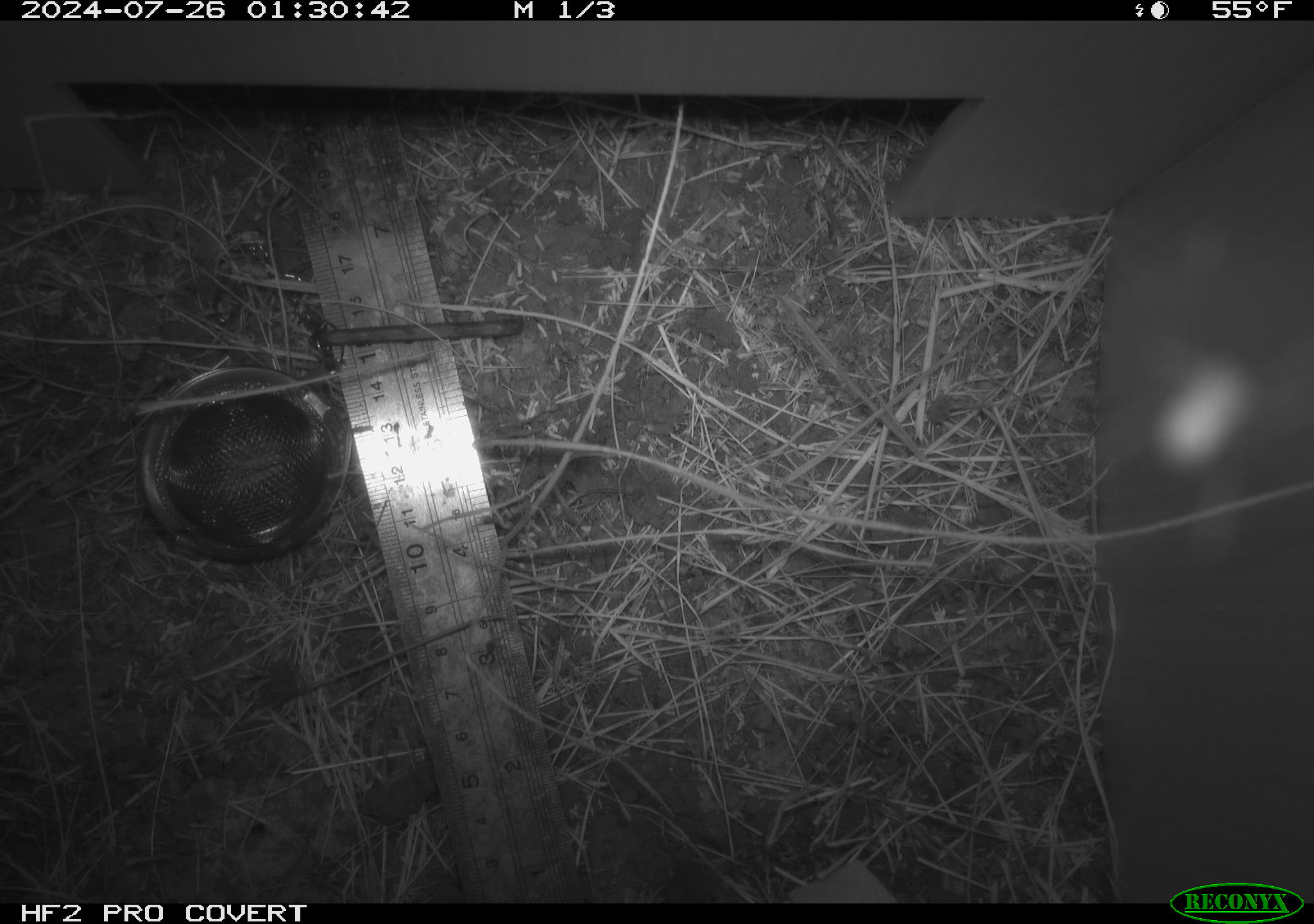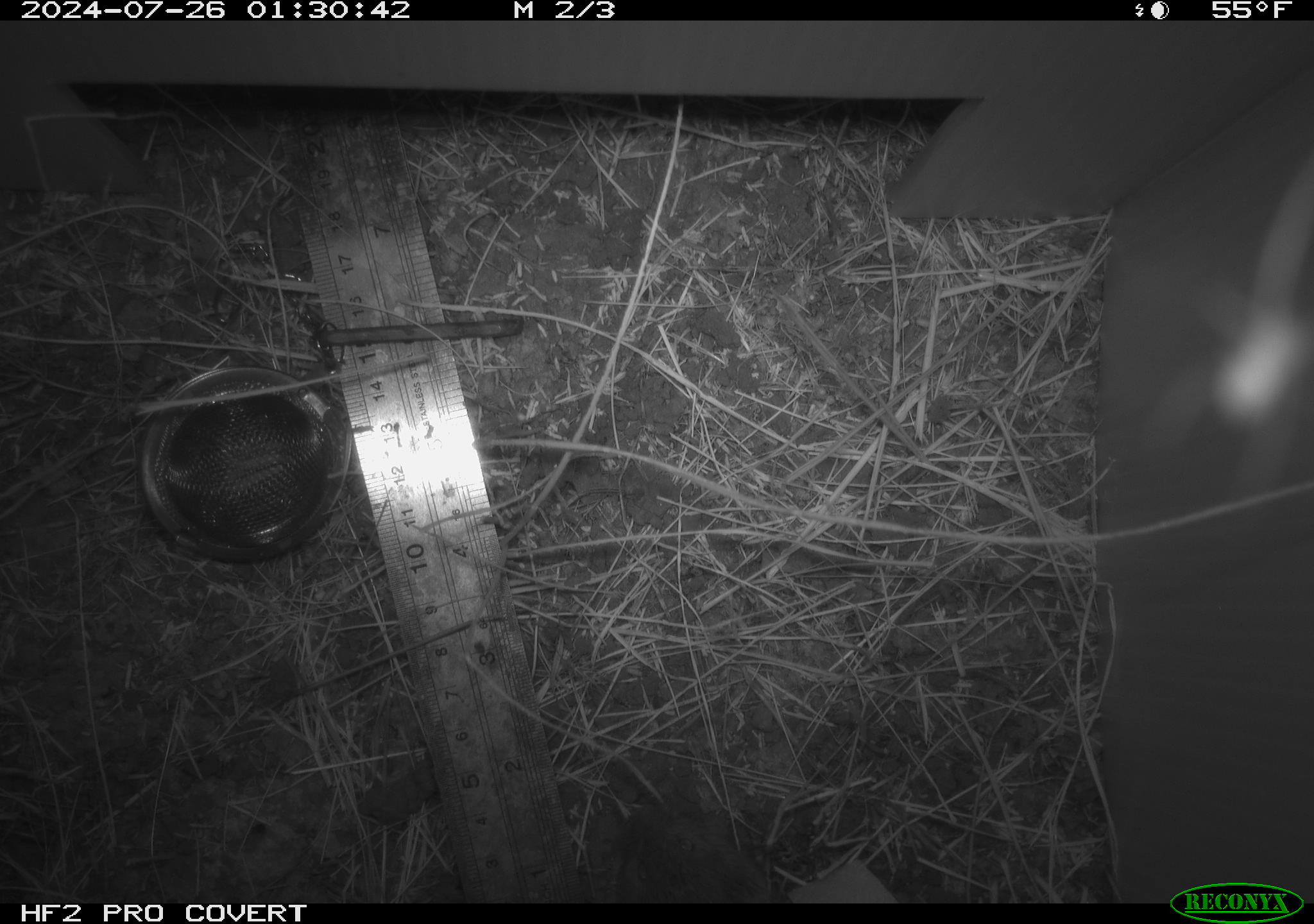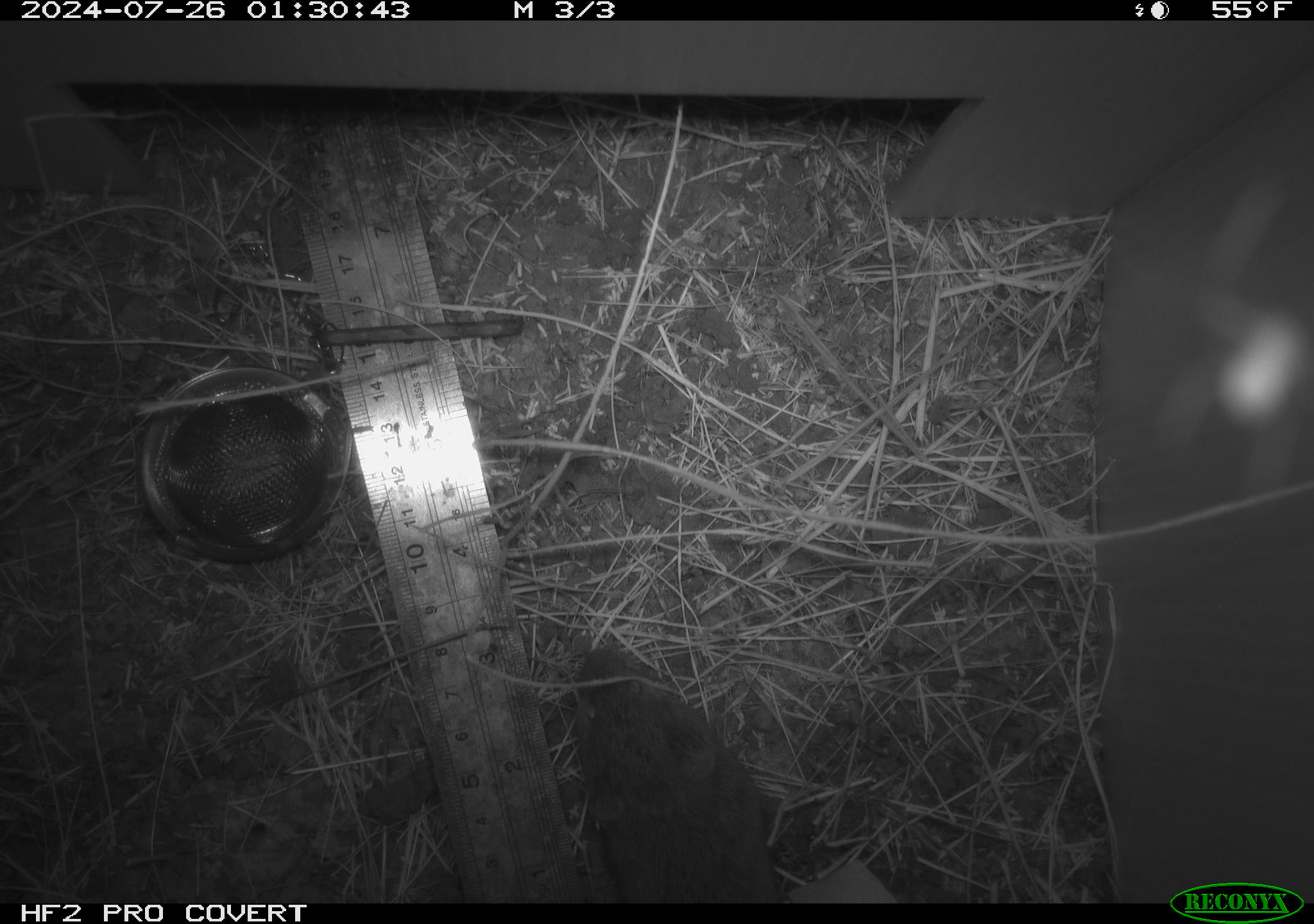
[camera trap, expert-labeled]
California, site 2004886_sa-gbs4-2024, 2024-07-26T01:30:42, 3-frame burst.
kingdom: Animalia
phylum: Chordata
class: Mammalia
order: Rodentia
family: Cricetidae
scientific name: Arvicolinae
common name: voles, lemmings, and muskrats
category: arvicolinae subfamily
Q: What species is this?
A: Arvicolinae subfamily (voles, lemmings, and muskrats) (Arvicolinae).